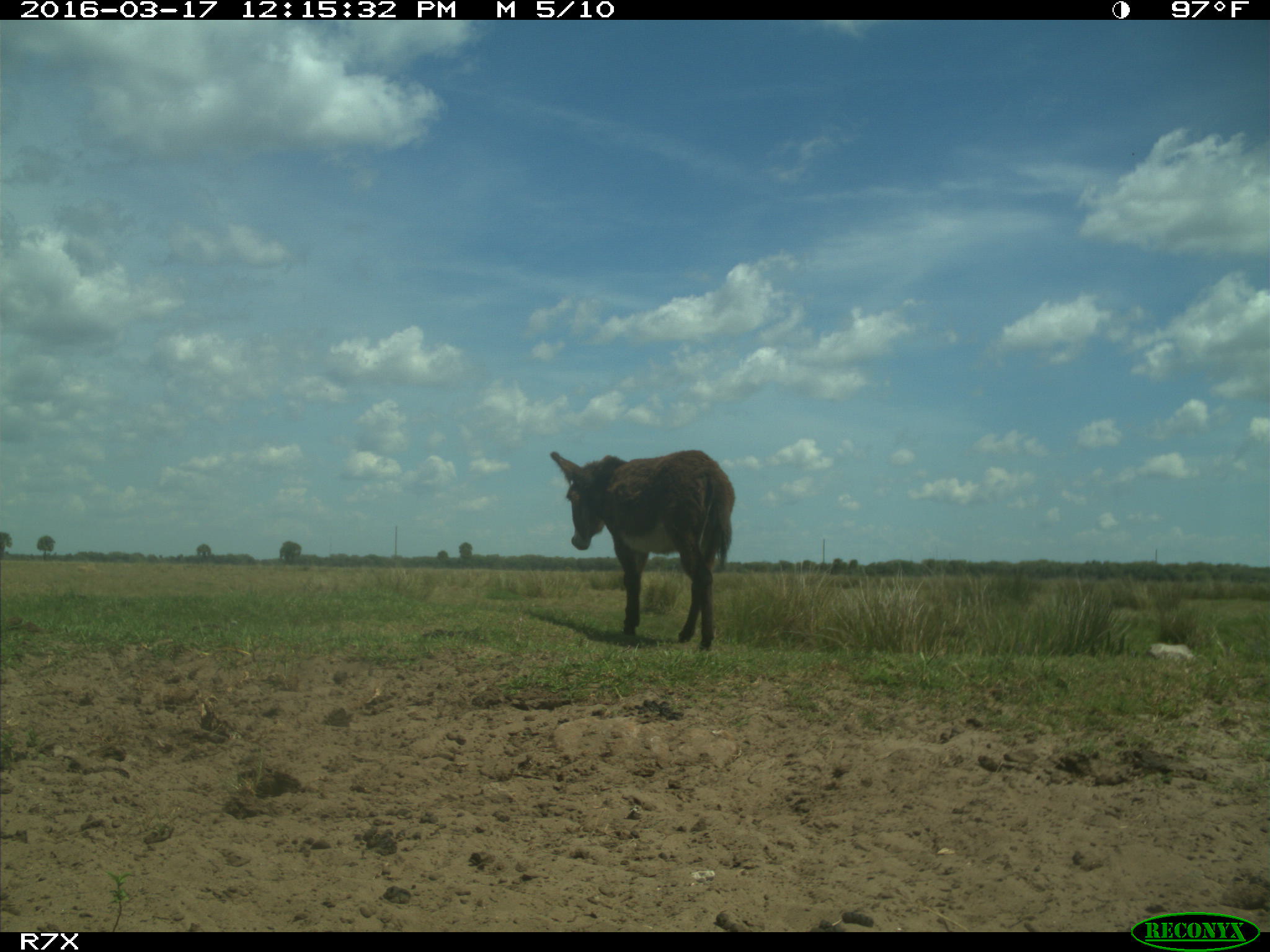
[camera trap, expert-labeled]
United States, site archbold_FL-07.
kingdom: Animalia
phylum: Chordata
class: Mammalia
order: Perissodactyla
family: Equidae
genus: Equus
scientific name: Equus africanus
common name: african wild ass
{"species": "Equus africanus (african wild ass)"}